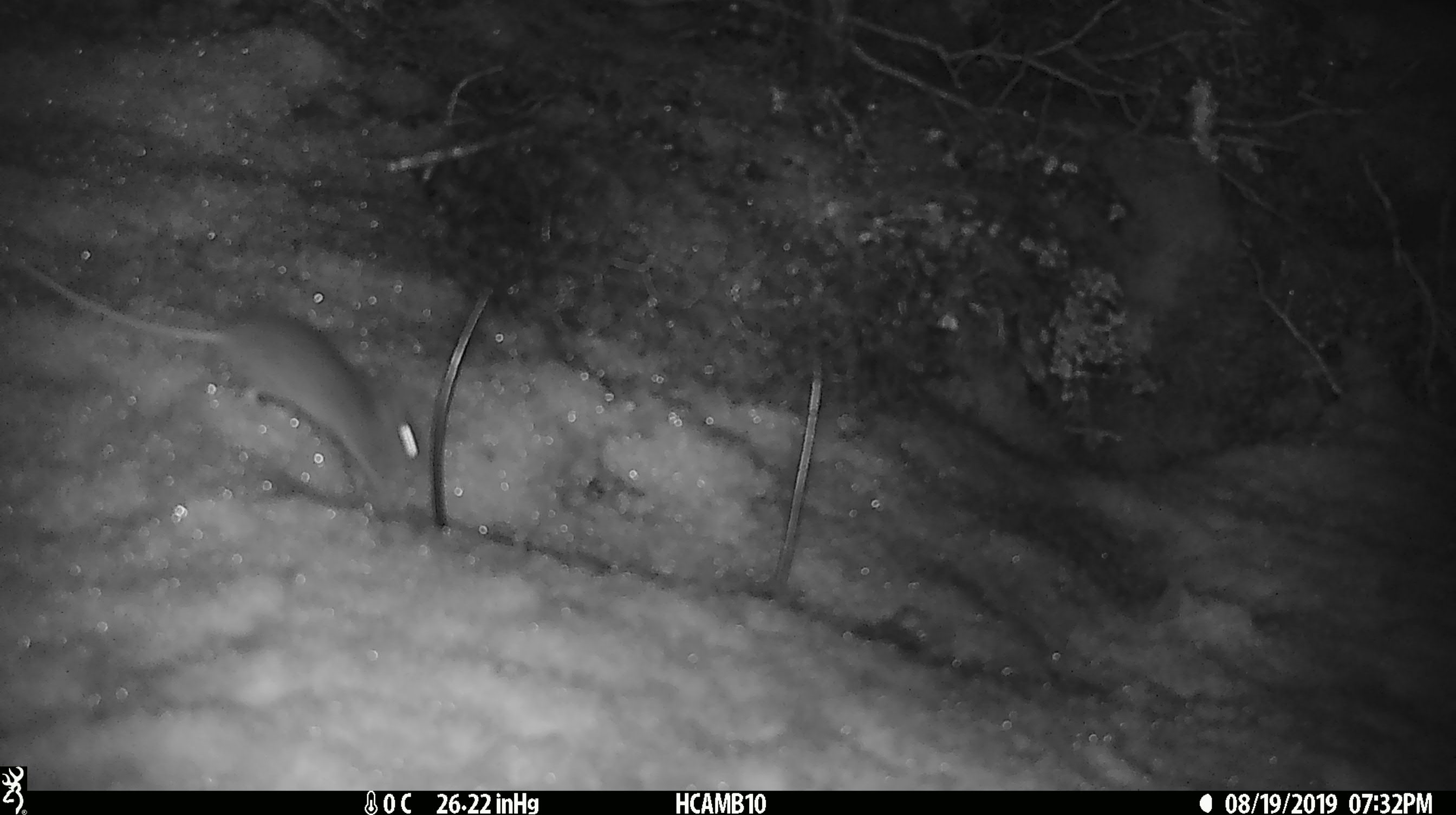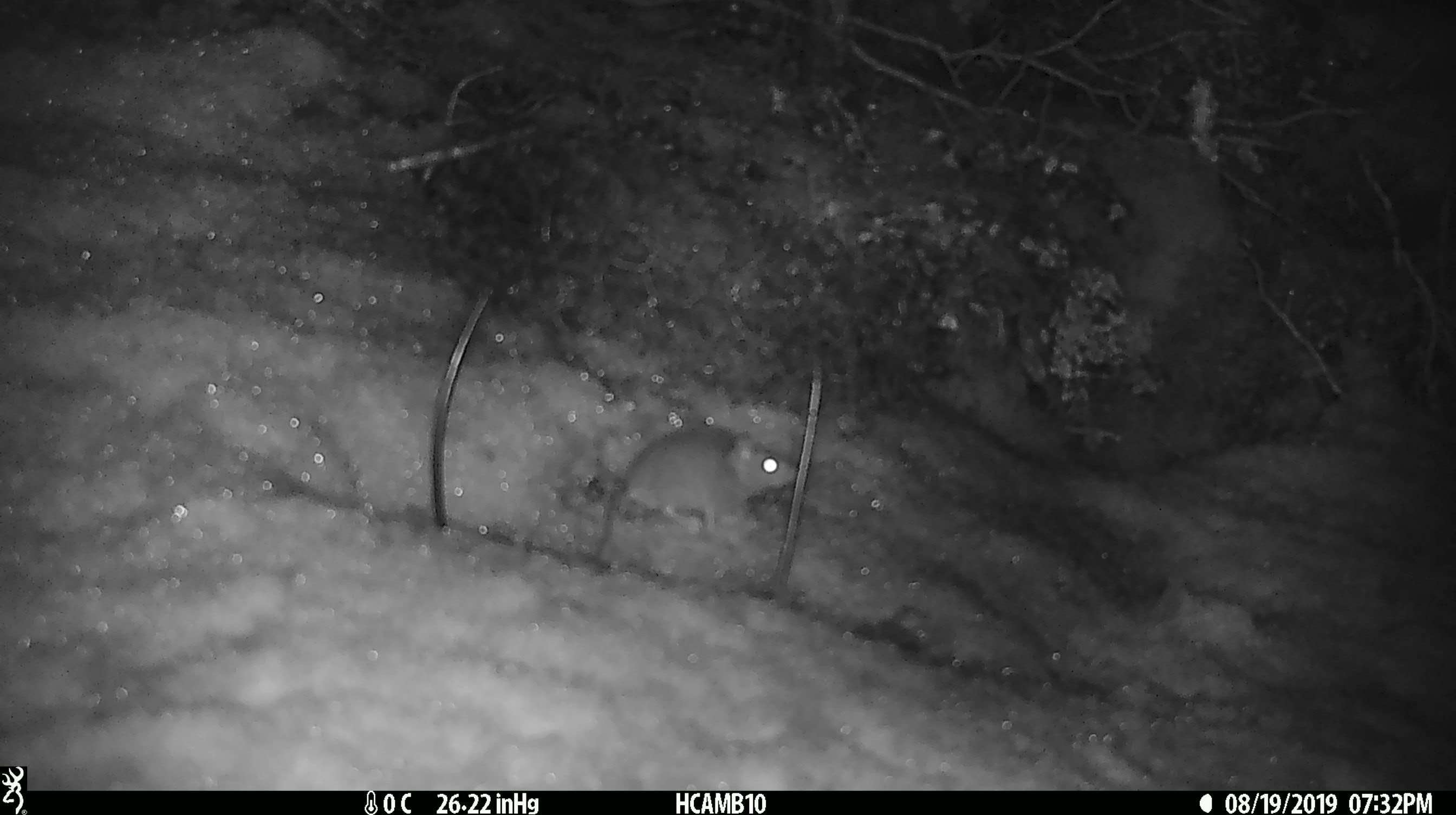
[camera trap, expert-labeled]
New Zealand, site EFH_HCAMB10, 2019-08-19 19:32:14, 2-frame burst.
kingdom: Animalia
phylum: Chordata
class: Mammalia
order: Rodentia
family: Muridae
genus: Mus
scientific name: Mus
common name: mouse